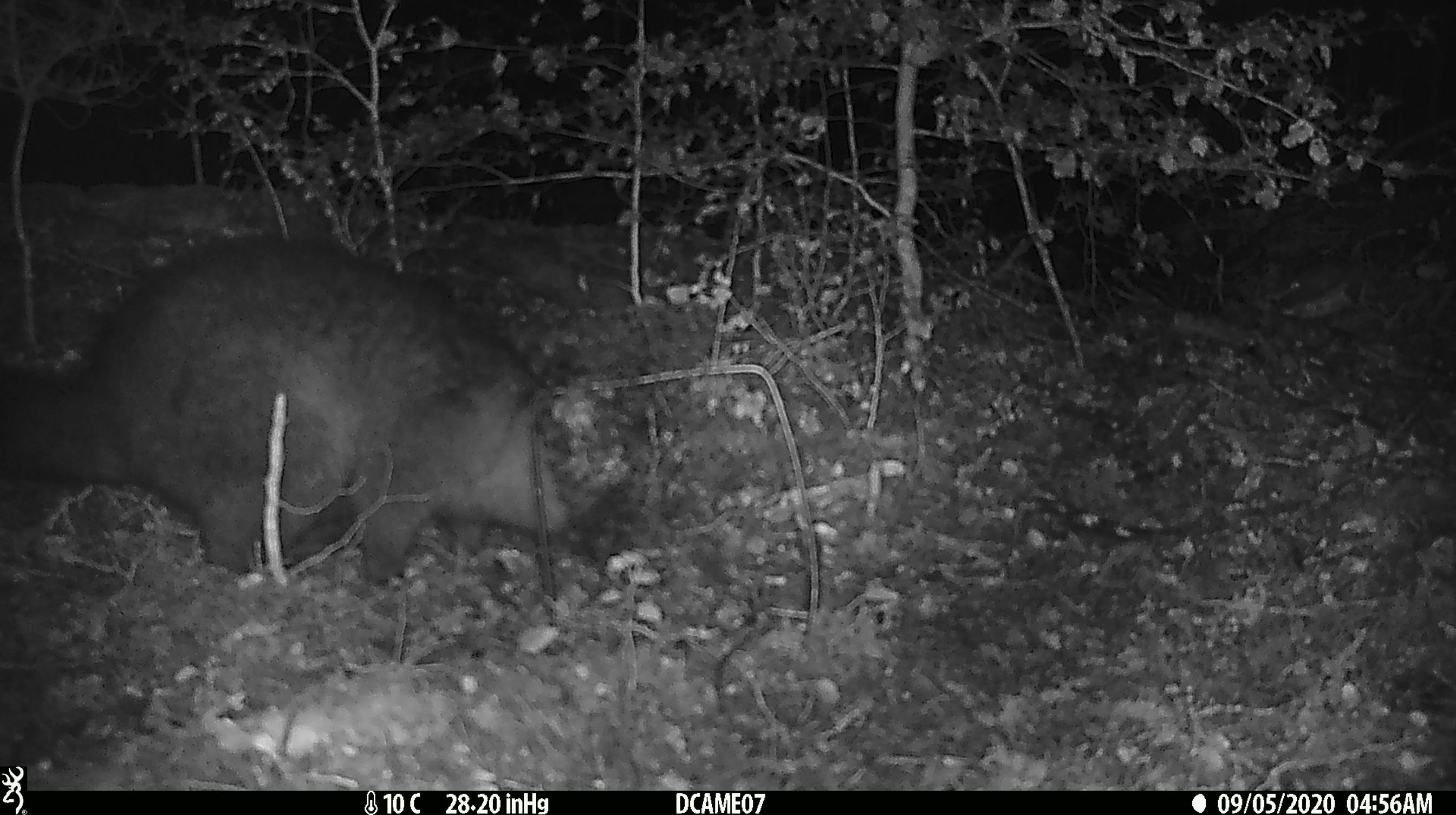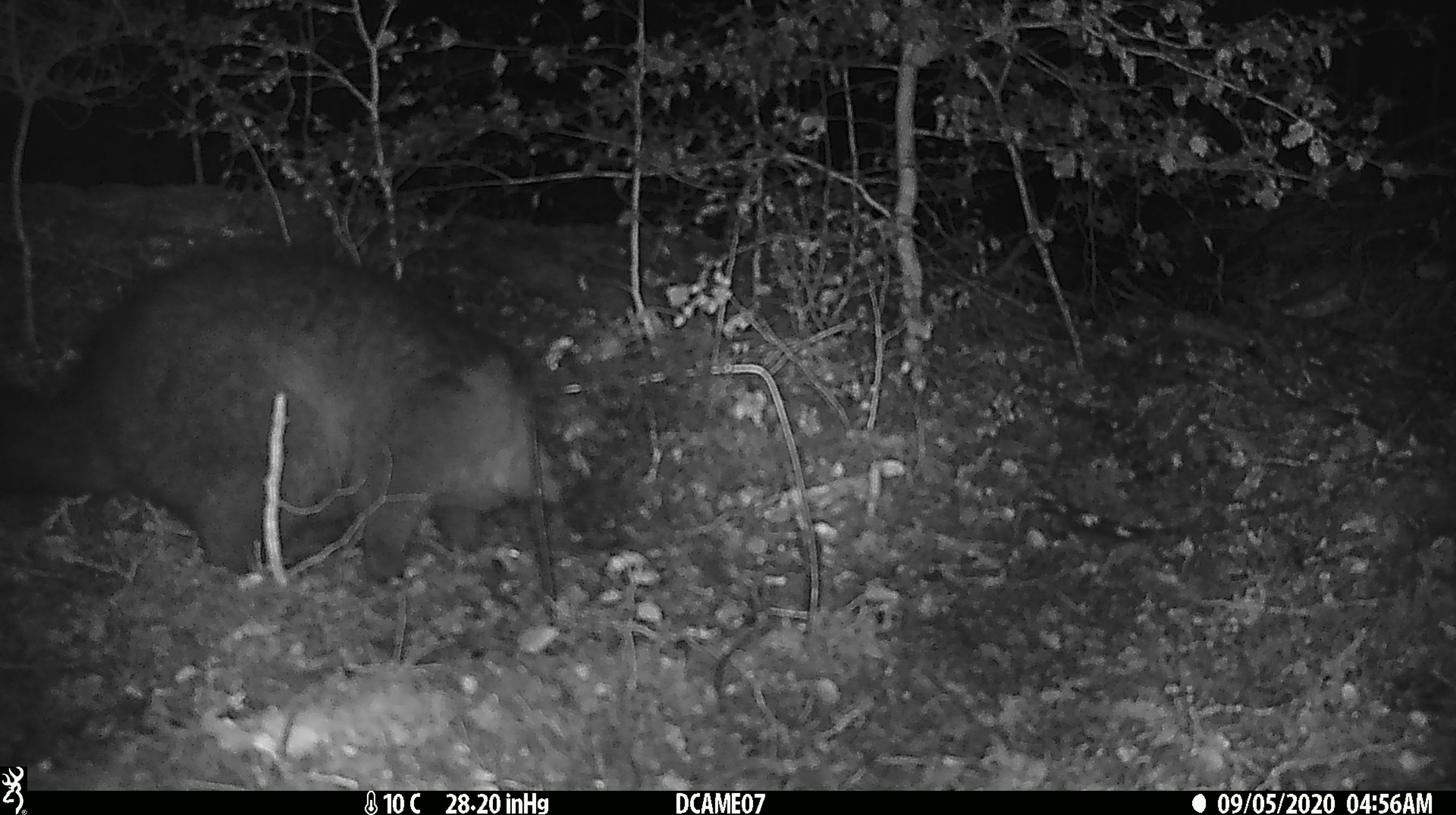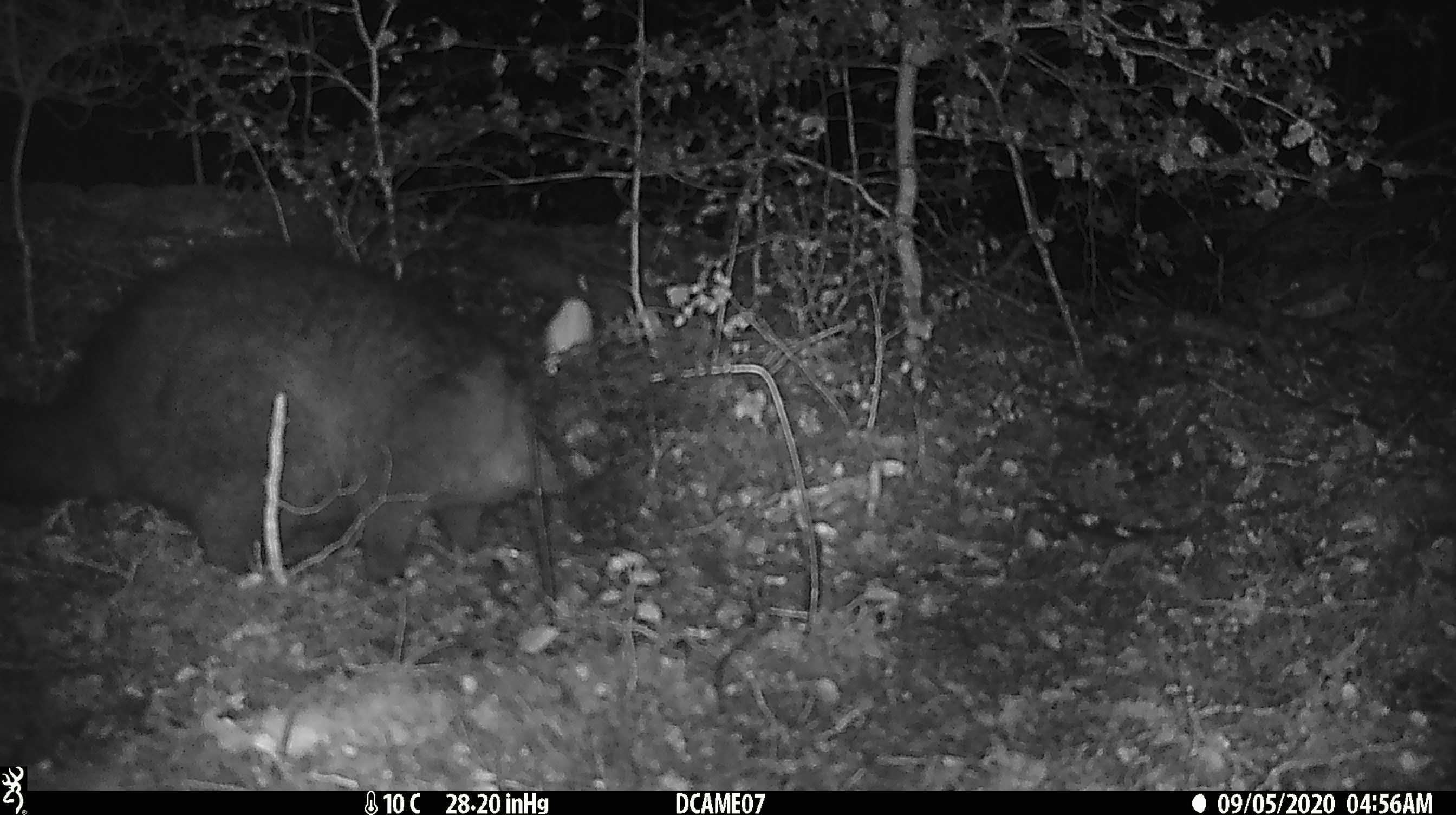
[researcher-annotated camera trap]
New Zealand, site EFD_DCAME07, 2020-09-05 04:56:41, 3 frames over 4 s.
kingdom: Animalia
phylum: Chordata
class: Mammalia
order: Diprotodontia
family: Phalangeridae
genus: Trichosurus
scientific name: Trichosurus vulpecula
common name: common brushtail possum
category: possum